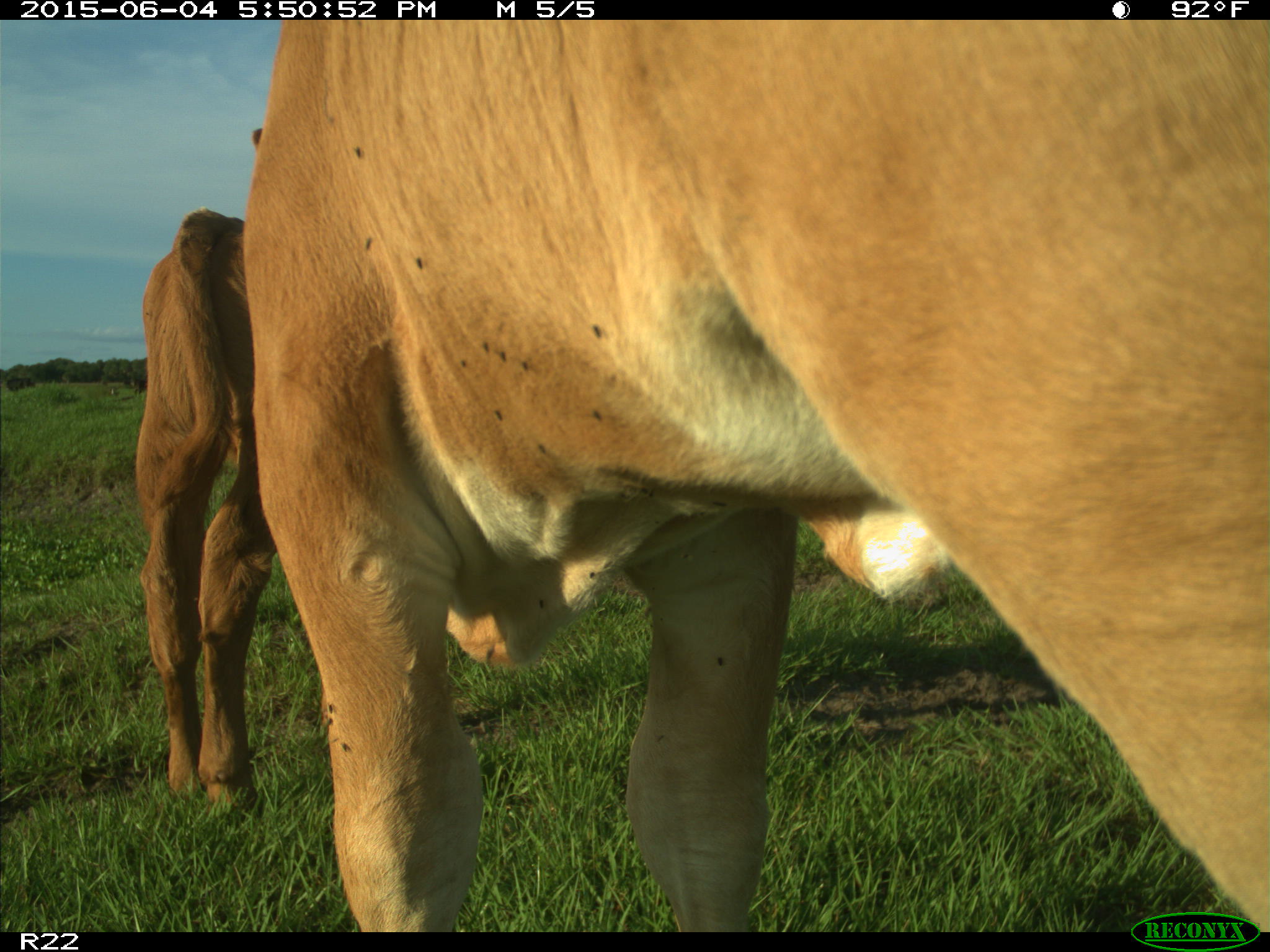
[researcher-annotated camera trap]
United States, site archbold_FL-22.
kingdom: Animalia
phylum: Chordata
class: Mammalia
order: Artiodactyla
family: Bovidae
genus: Bos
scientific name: Bos taurus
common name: domestic cow